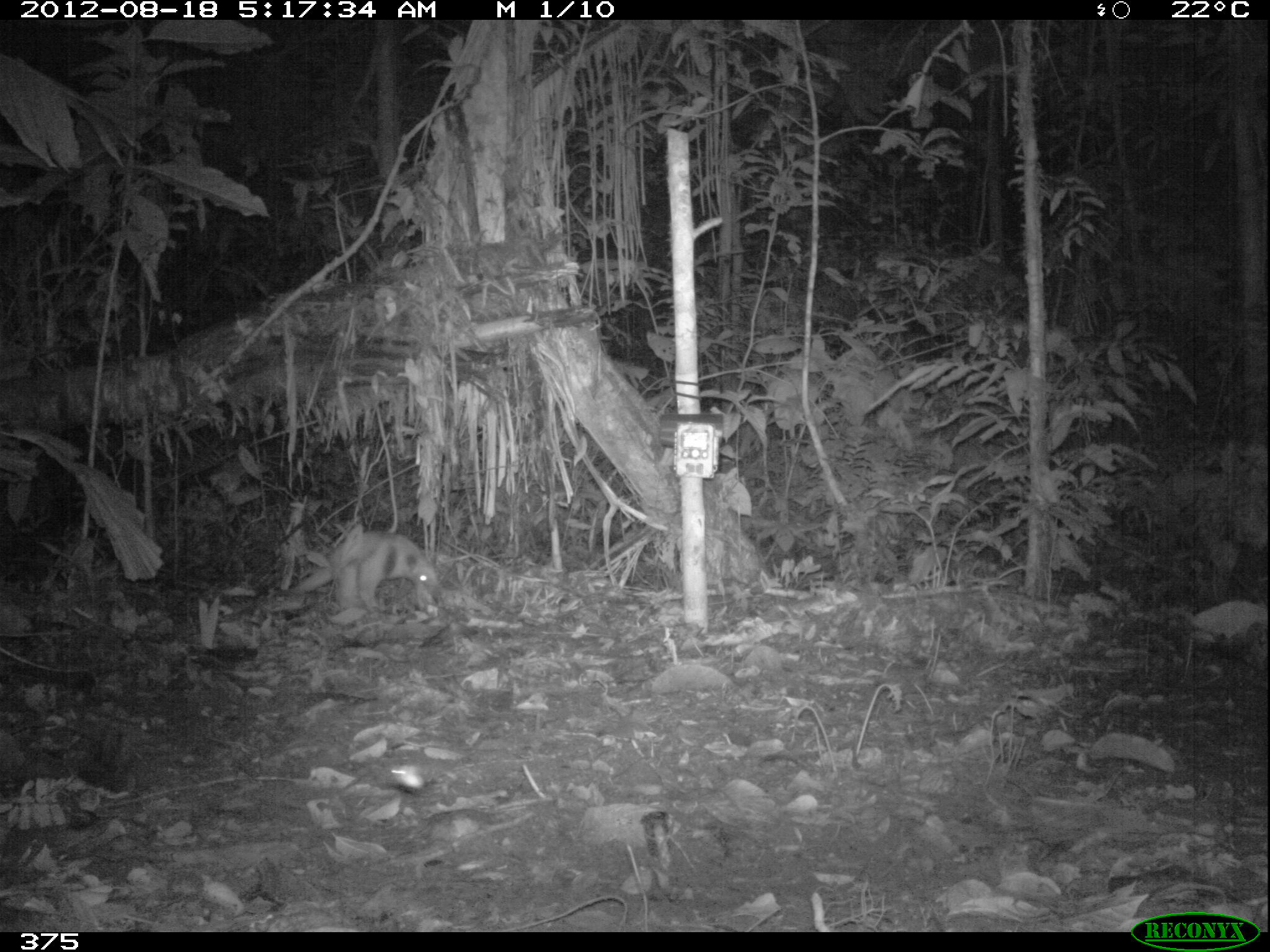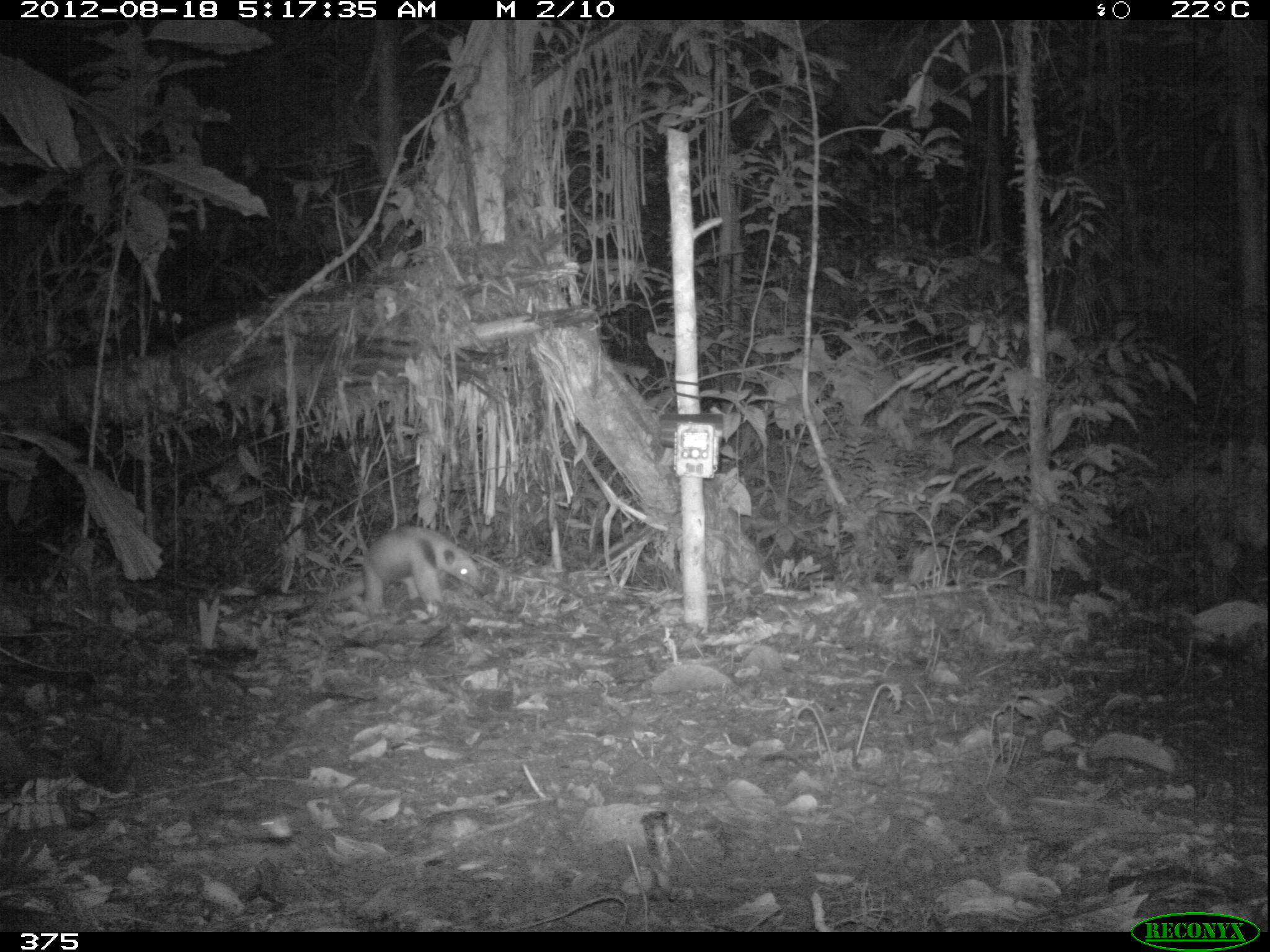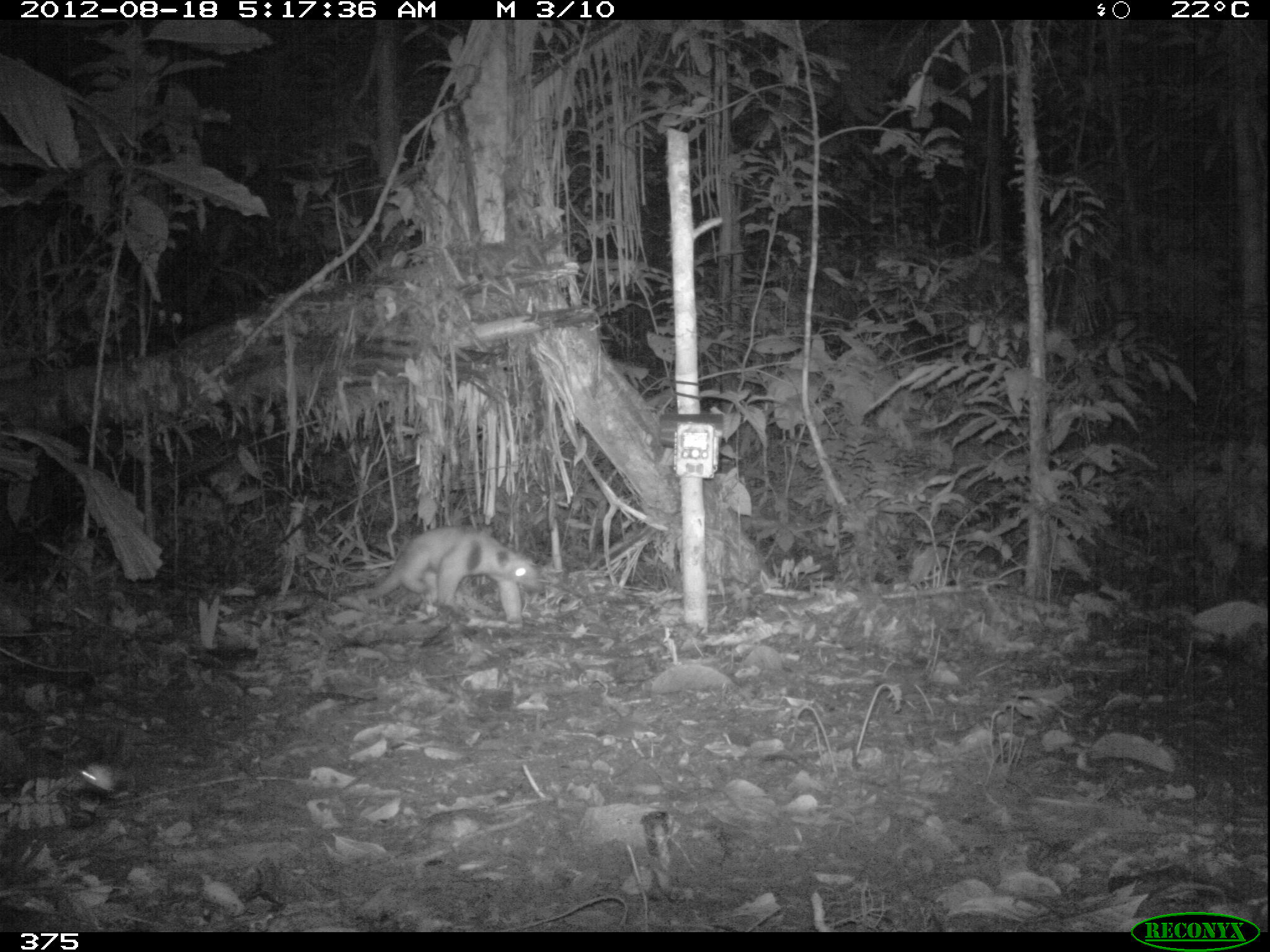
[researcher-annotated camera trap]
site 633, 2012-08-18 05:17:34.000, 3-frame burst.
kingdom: Animalia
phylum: Chordata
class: Mammalia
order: Pilosa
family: Myrmecophagidae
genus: Tamandua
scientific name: Tamandua tetradactyla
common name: southern tamandua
Tamandua tetradactyla (southern tamandua).